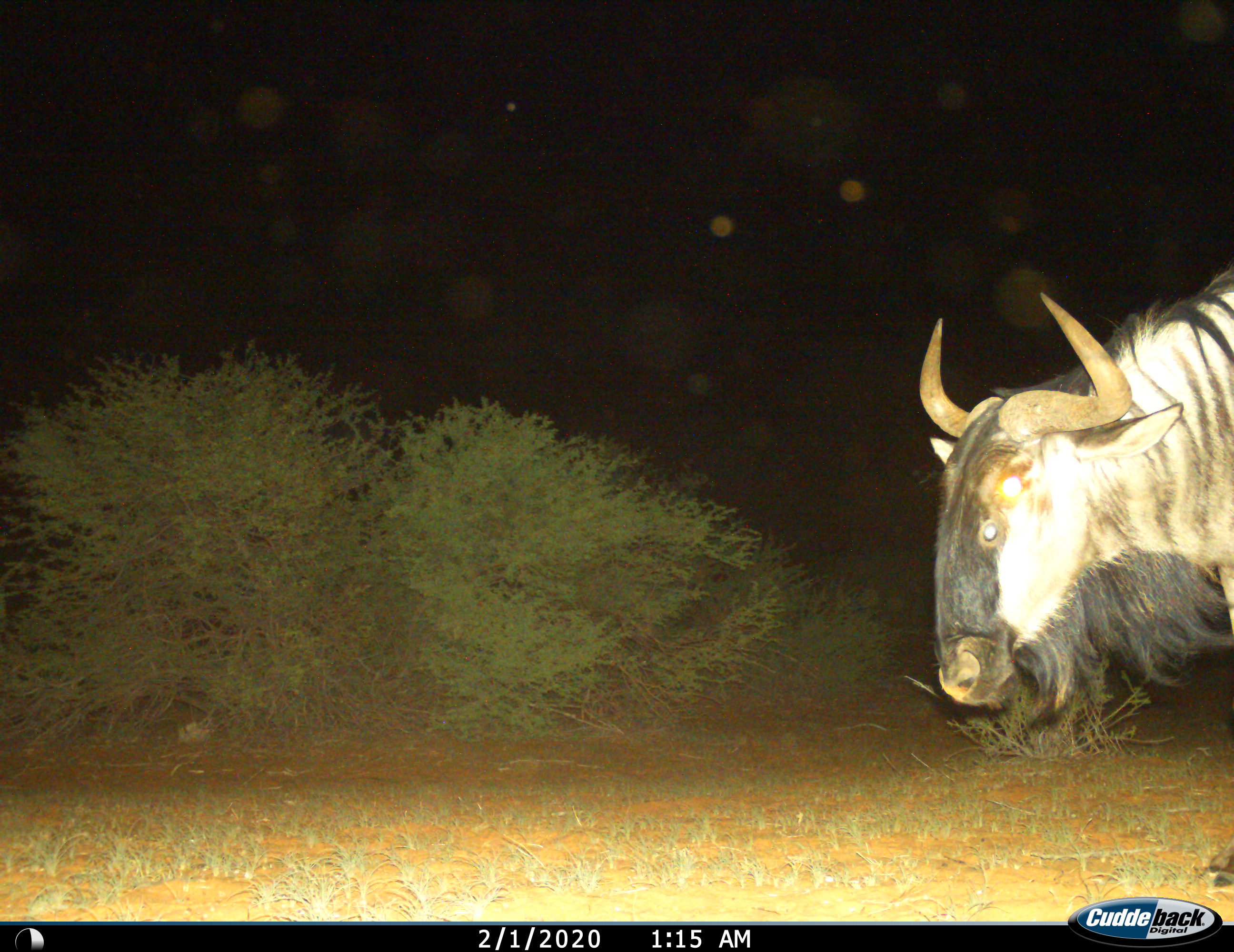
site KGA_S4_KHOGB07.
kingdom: Animalia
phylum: Chordata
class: Mammalia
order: Artiodactyla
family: Bovidae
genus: Connochaetes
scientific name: Connochaetes taurinus taurinus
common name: blue wildebeest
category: wildebeestblue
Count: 1.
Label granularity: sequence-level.